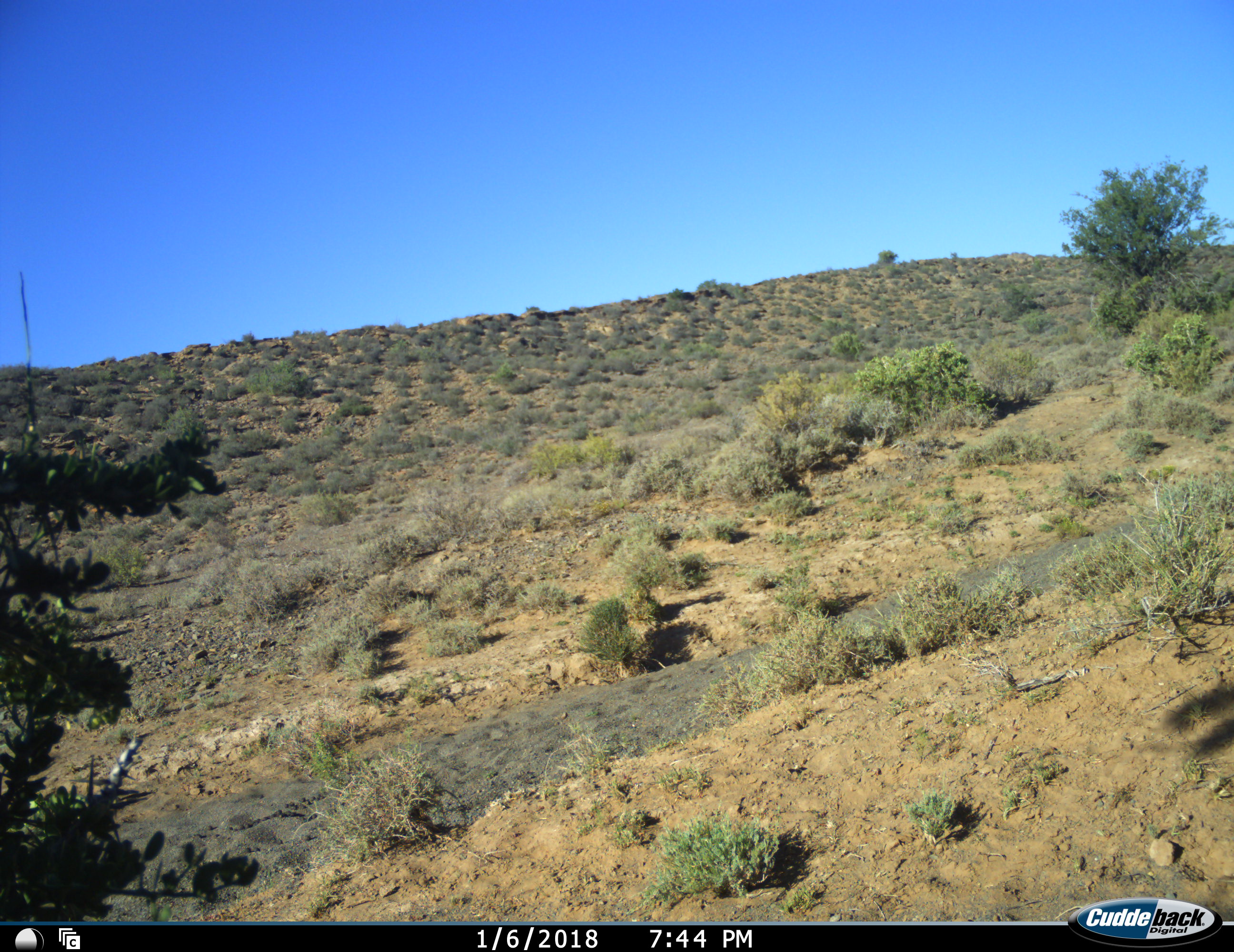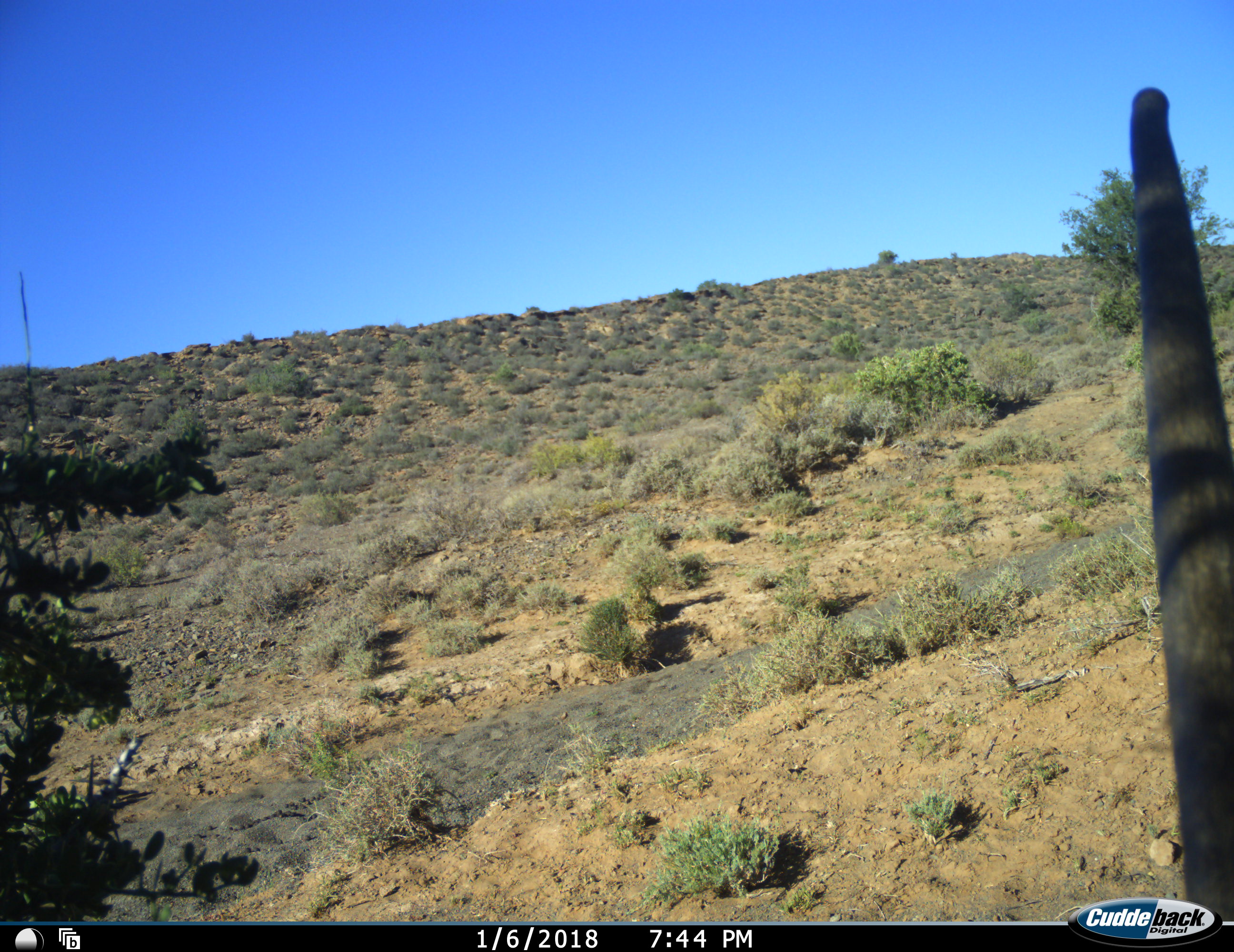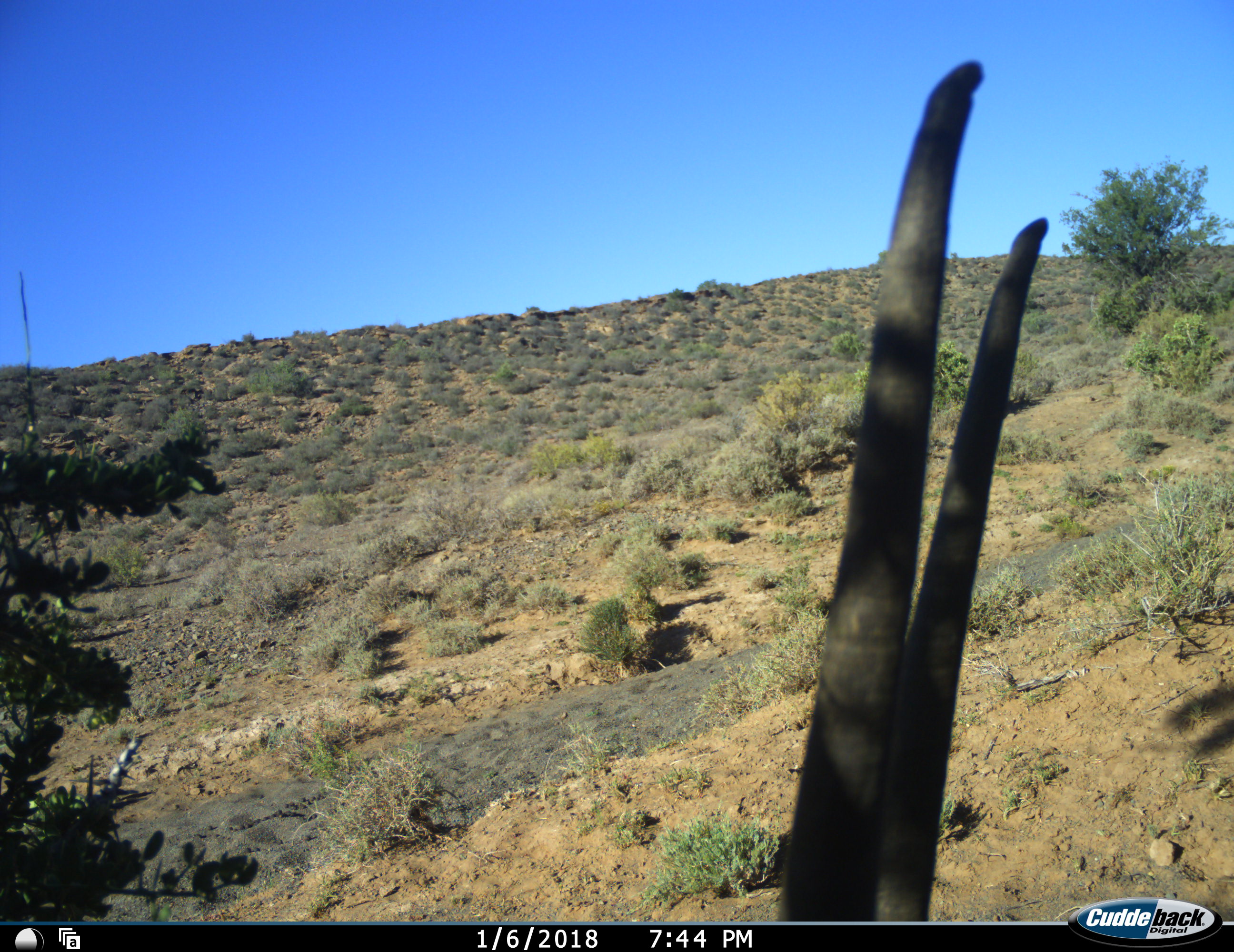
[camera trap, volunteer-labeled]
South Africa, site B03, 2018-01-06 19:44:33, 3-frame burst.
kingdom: Animalia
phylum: Chordata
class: Mammalia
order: Artiodactyla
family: Bovidae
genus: Oryx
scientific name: Oryx gazella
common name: gemsbok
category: gemsbokoryx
Gemsbokoryx (gemsbok) (Oryx gazella), count 1. Behavior (volunteer vote fractions): standing 14%, resting 14%, moving 71%, interacting 0%. Young present (vote fraction): 0%. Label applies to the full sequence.